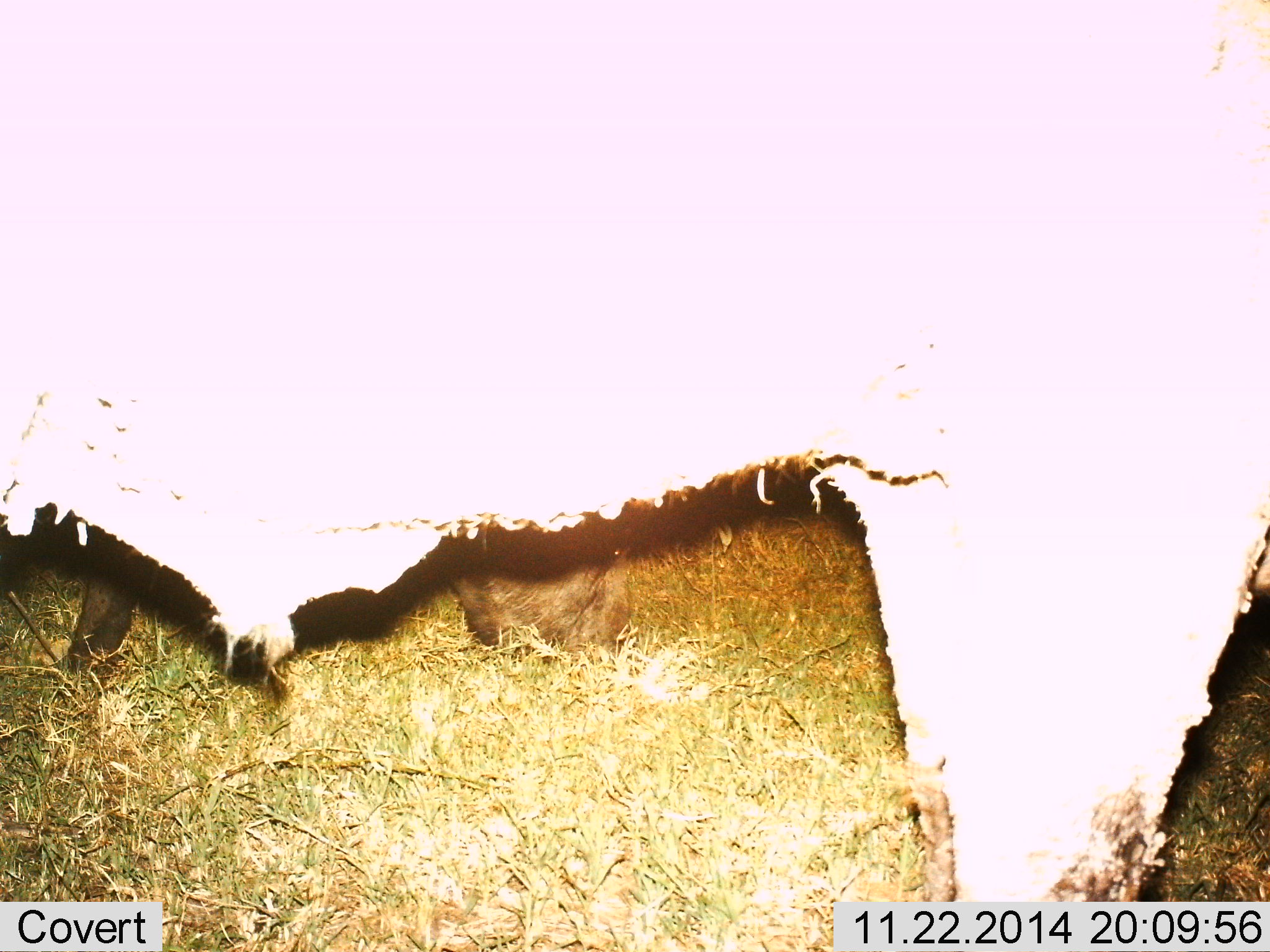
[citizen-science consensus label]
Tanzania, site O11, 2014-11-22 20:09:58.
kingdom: Animalia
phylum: Chordata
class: Mammalia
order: Artiodactyla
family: Bovidae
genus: Syncerus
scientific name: Syncerus caffer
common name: cape buffalo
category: buffalo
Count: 2.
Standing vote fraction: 90%.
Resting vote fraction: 0%.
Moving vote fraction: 0%.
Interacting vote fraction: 0%.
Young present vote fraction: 0%.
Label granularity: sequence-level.